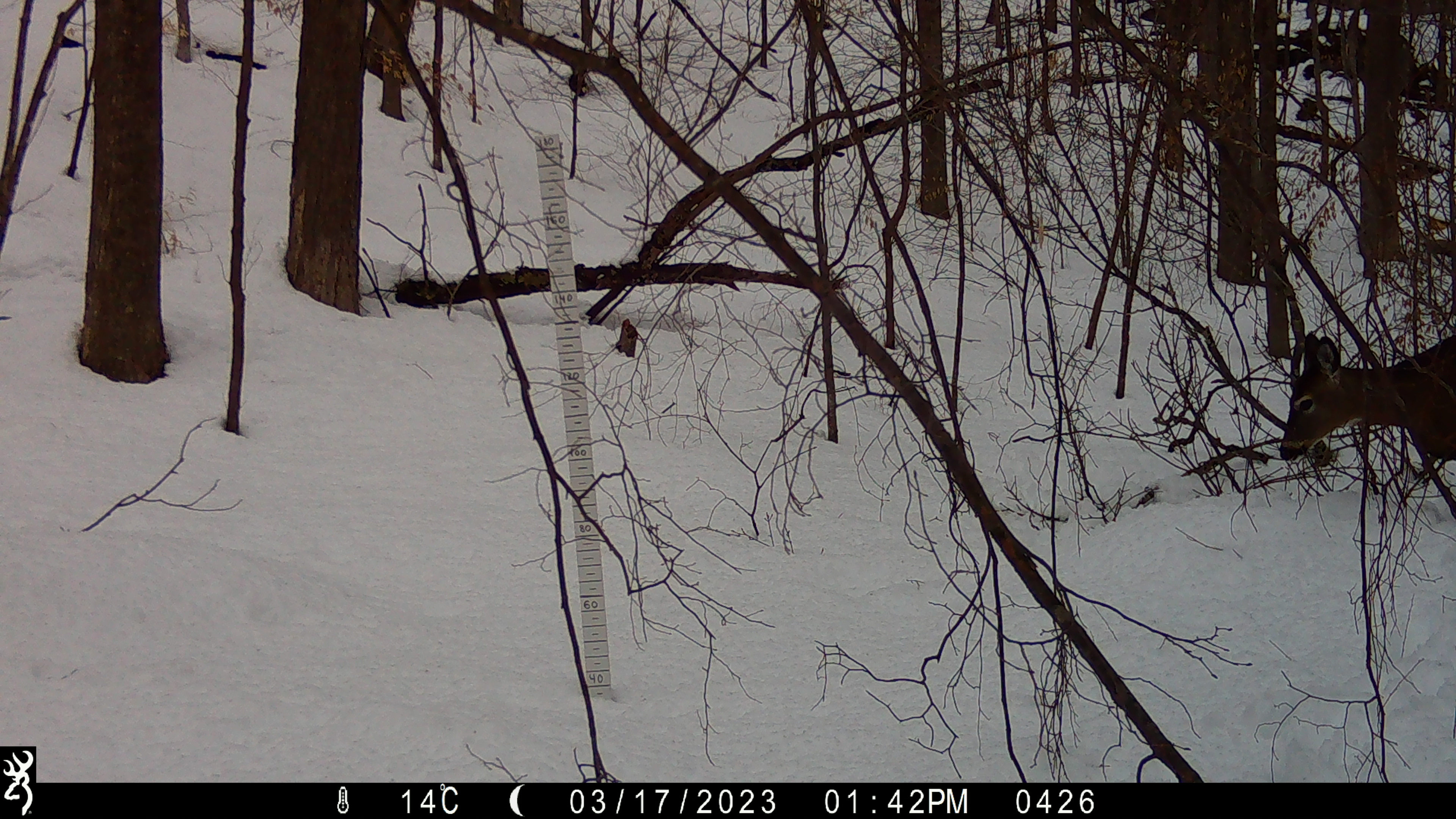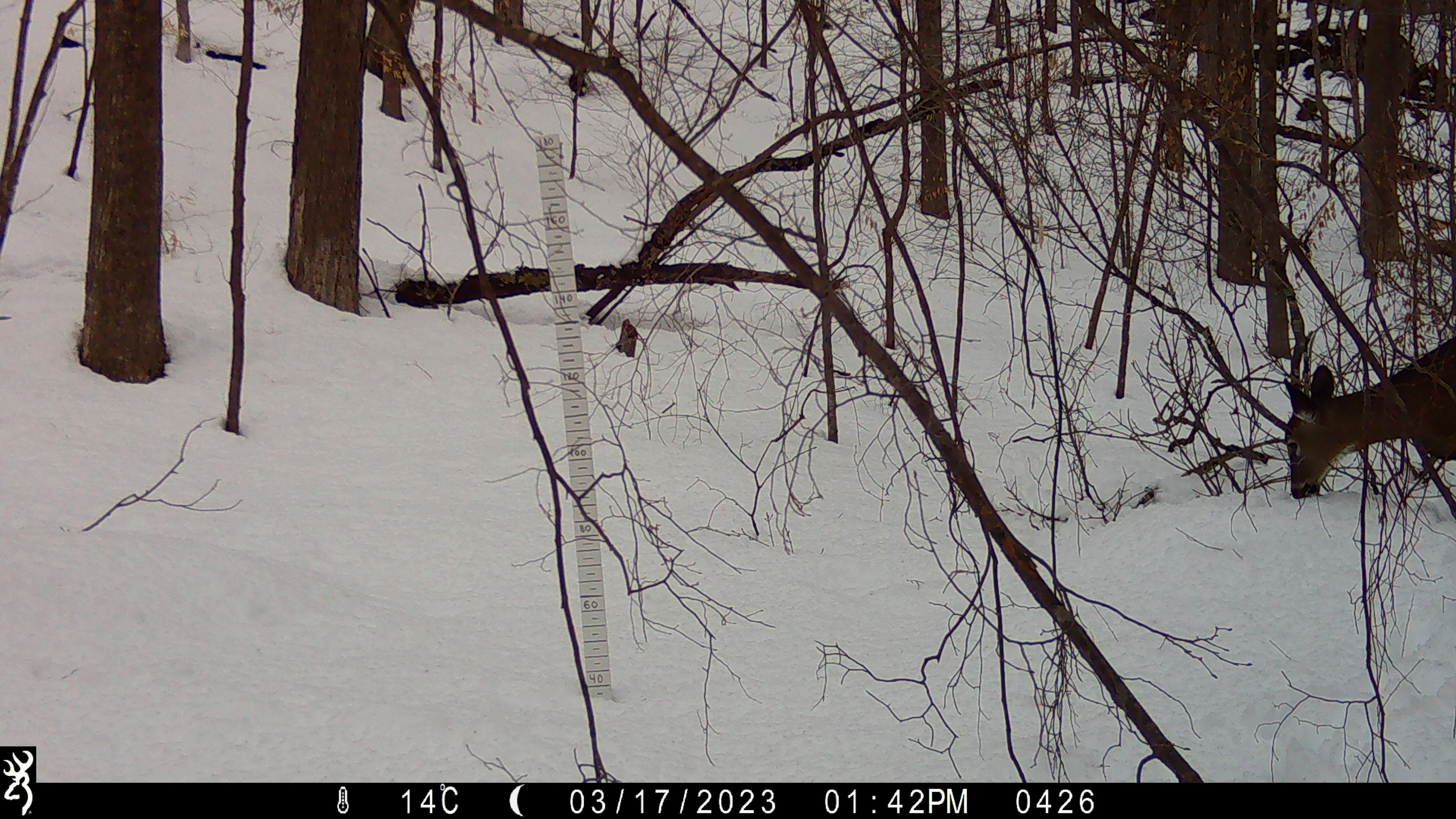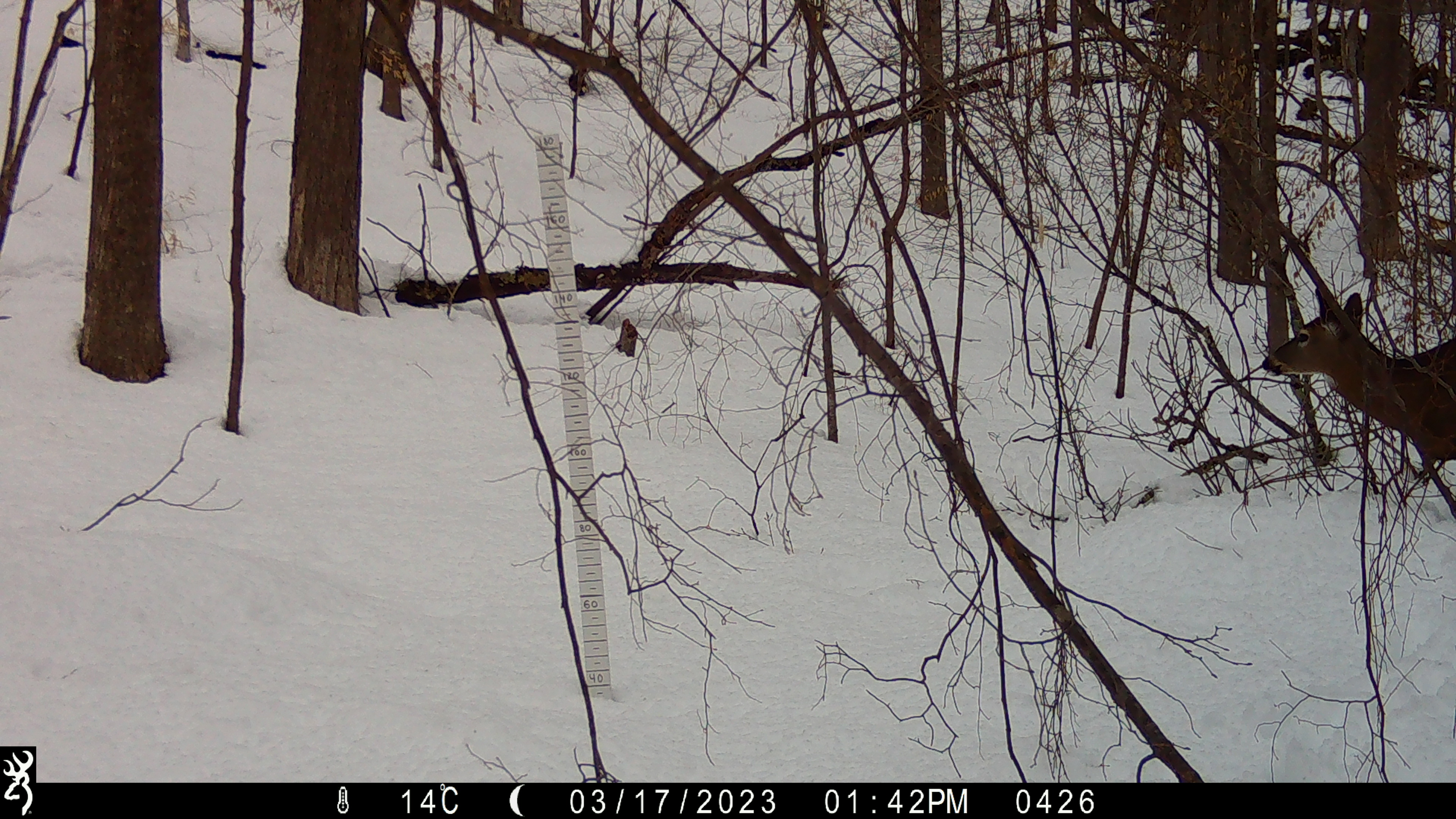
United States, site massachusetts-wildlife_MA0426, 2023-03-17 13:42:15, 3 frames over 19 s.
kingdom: Animalia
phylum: Chordata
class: Mammalia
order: Artiodactyla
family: Cervidae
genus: Odocoileus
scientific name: Odocoileus virginianus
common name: white-tailed deer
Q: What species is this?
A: White-tailed deer (Odocoileus virginianus).